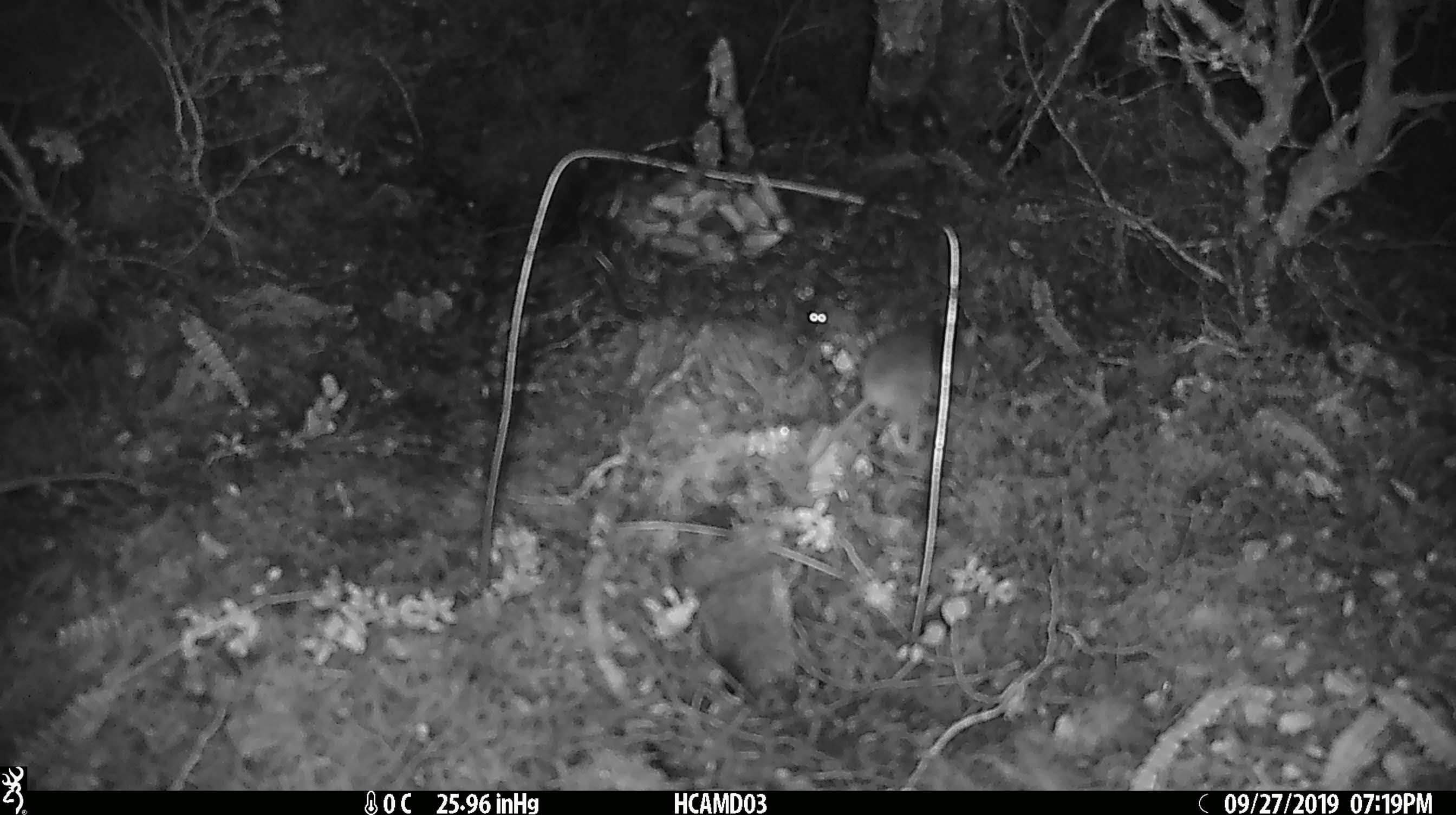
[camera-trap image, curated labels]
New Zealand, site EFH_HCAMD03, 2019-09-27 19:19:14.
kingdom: Animalia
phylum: Chordata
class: Mammalia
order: Rodentia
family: Muridae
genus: Mus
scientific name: Mus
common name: mouse